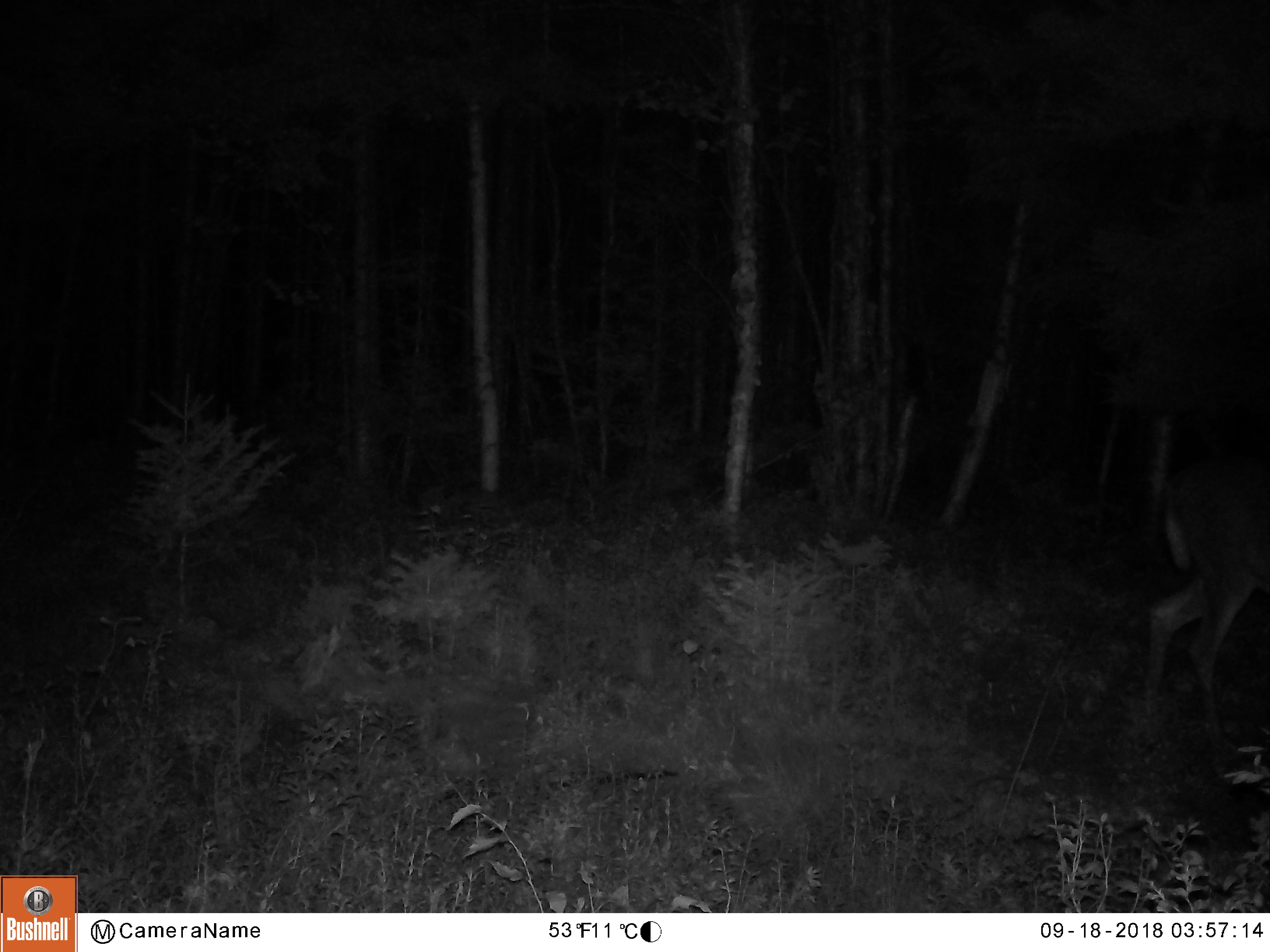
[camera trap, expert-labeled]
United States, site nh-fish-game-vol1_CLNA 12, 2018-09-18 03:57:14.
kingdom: Animalia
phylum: Chordata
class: Mammalia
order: Artiodactyla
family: Cervidae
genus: Odocoileus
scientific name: Odocoileus virginianus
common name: white-tailed deer